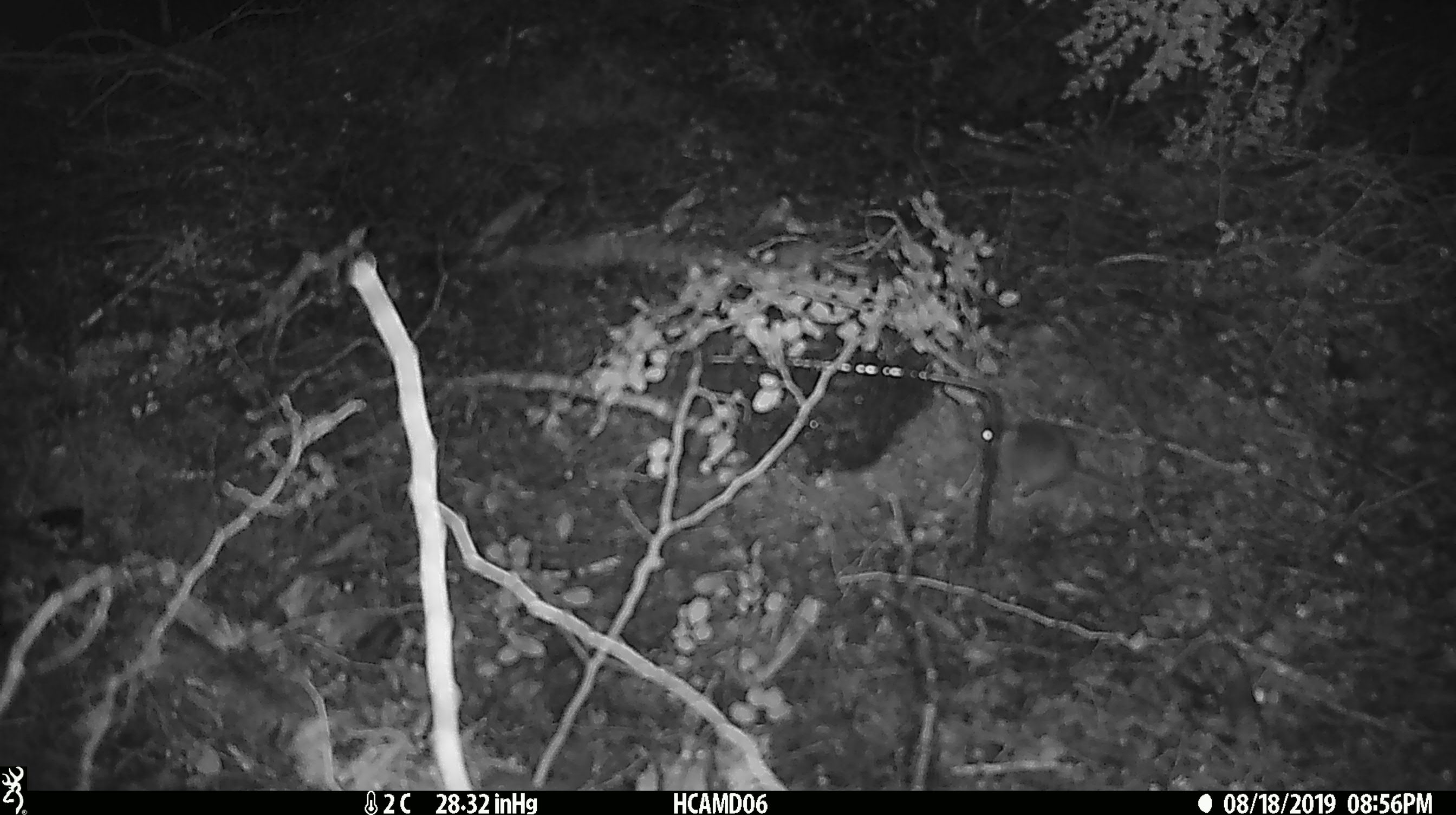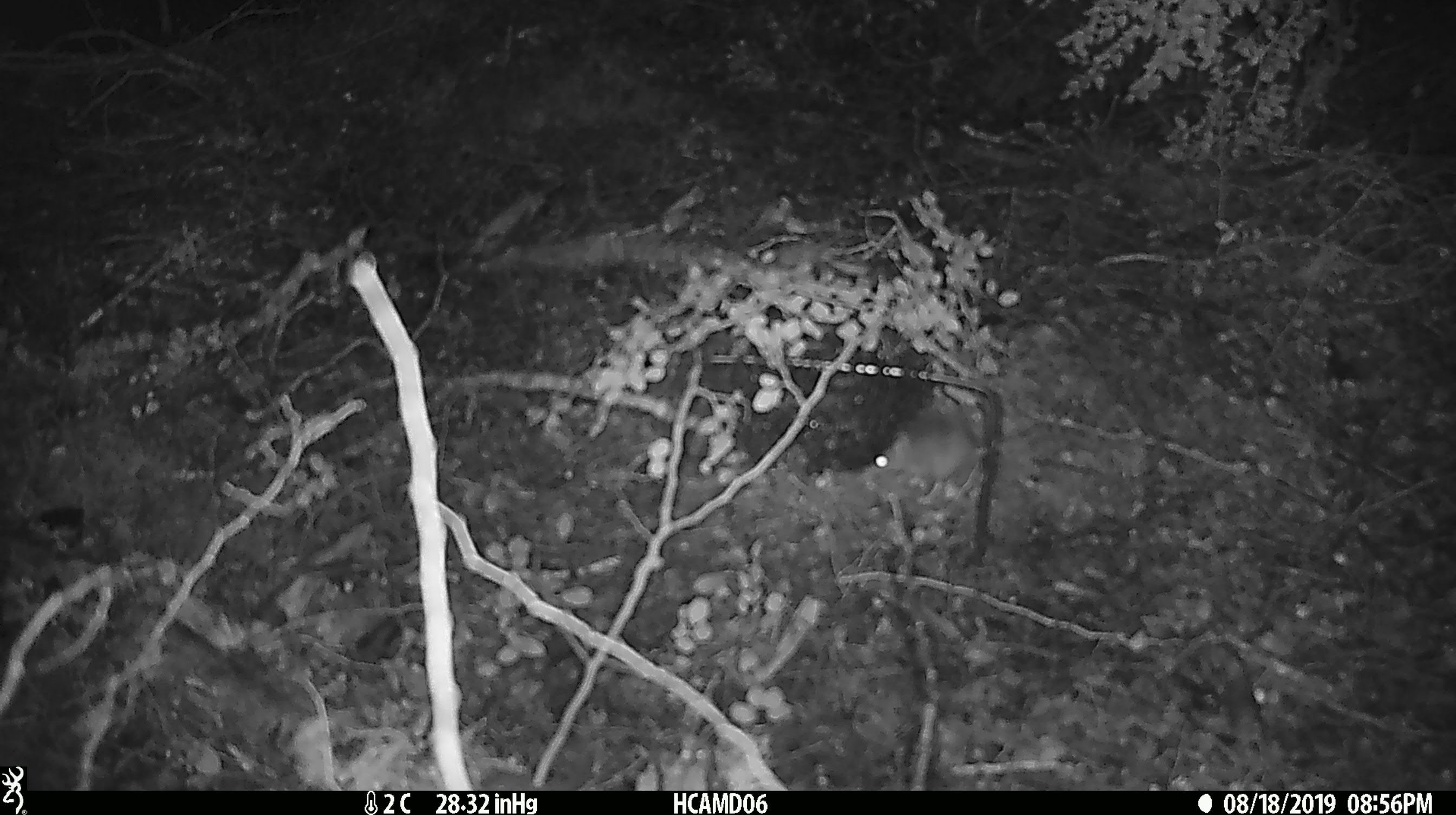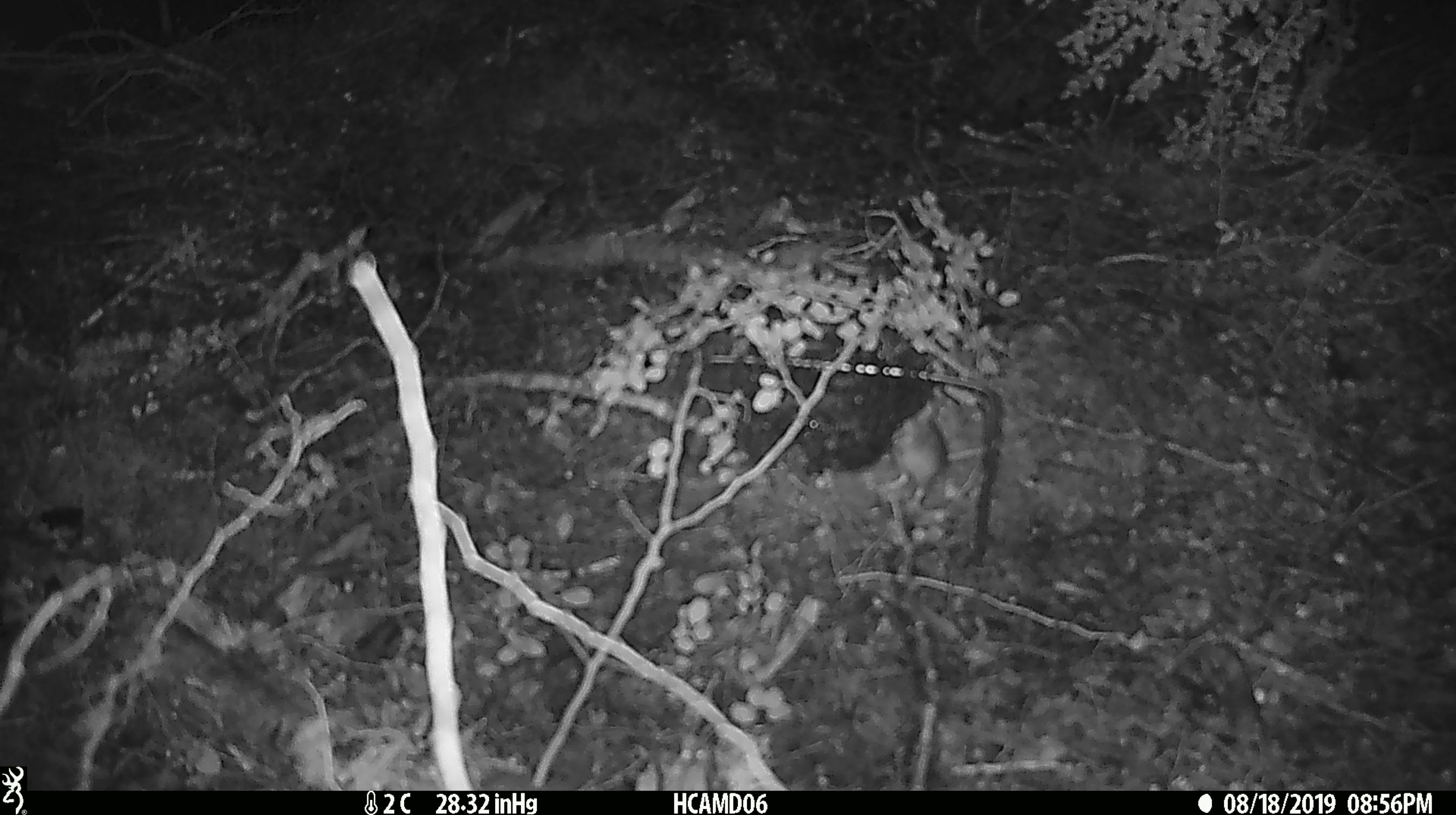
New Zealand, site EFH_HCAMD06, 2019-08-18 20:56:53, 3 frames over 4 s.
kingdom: Animalia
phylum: Chordata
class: Mammalia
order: Rodentia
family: Muridae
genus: Mus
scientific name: Mus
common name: mouse